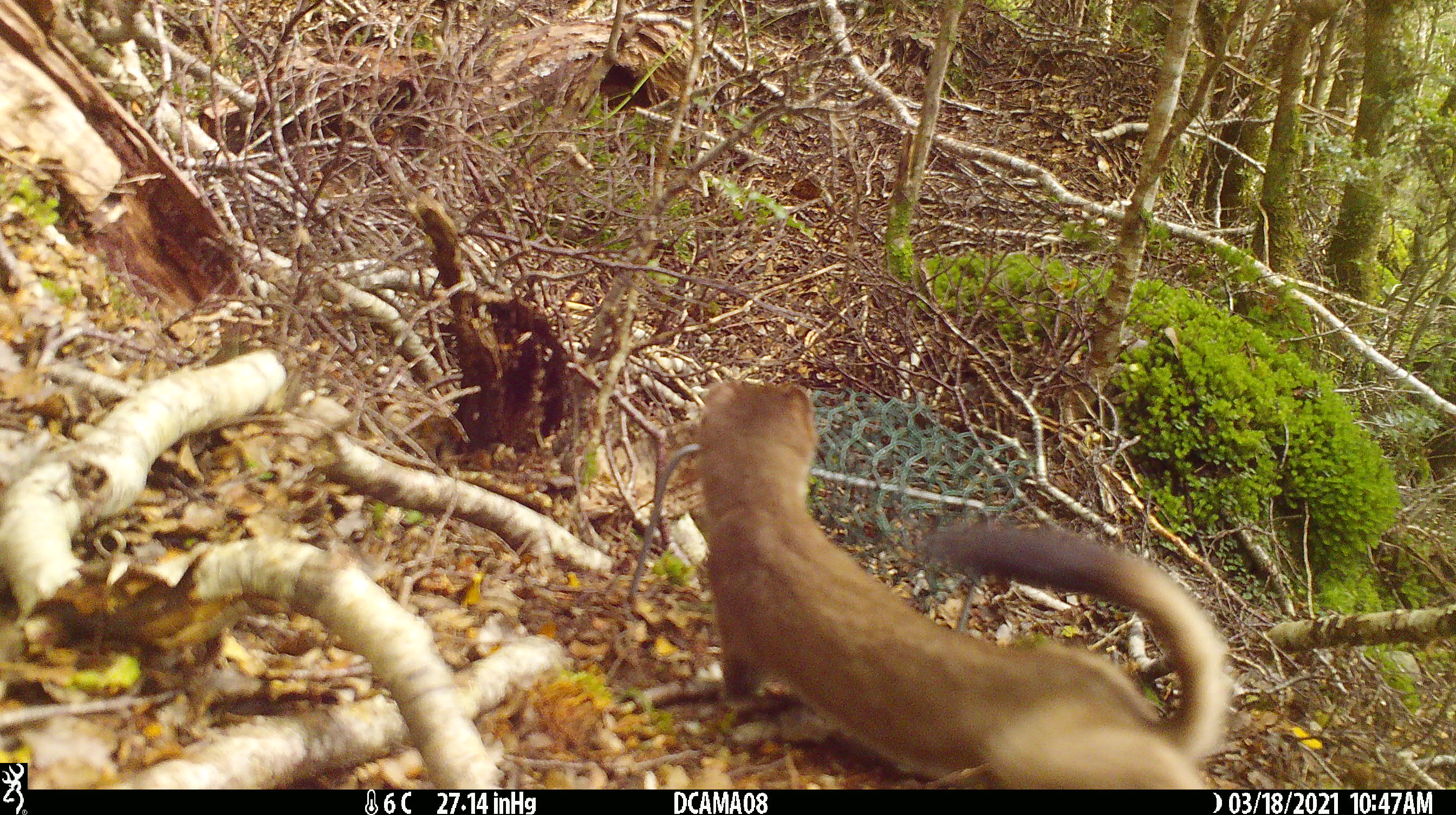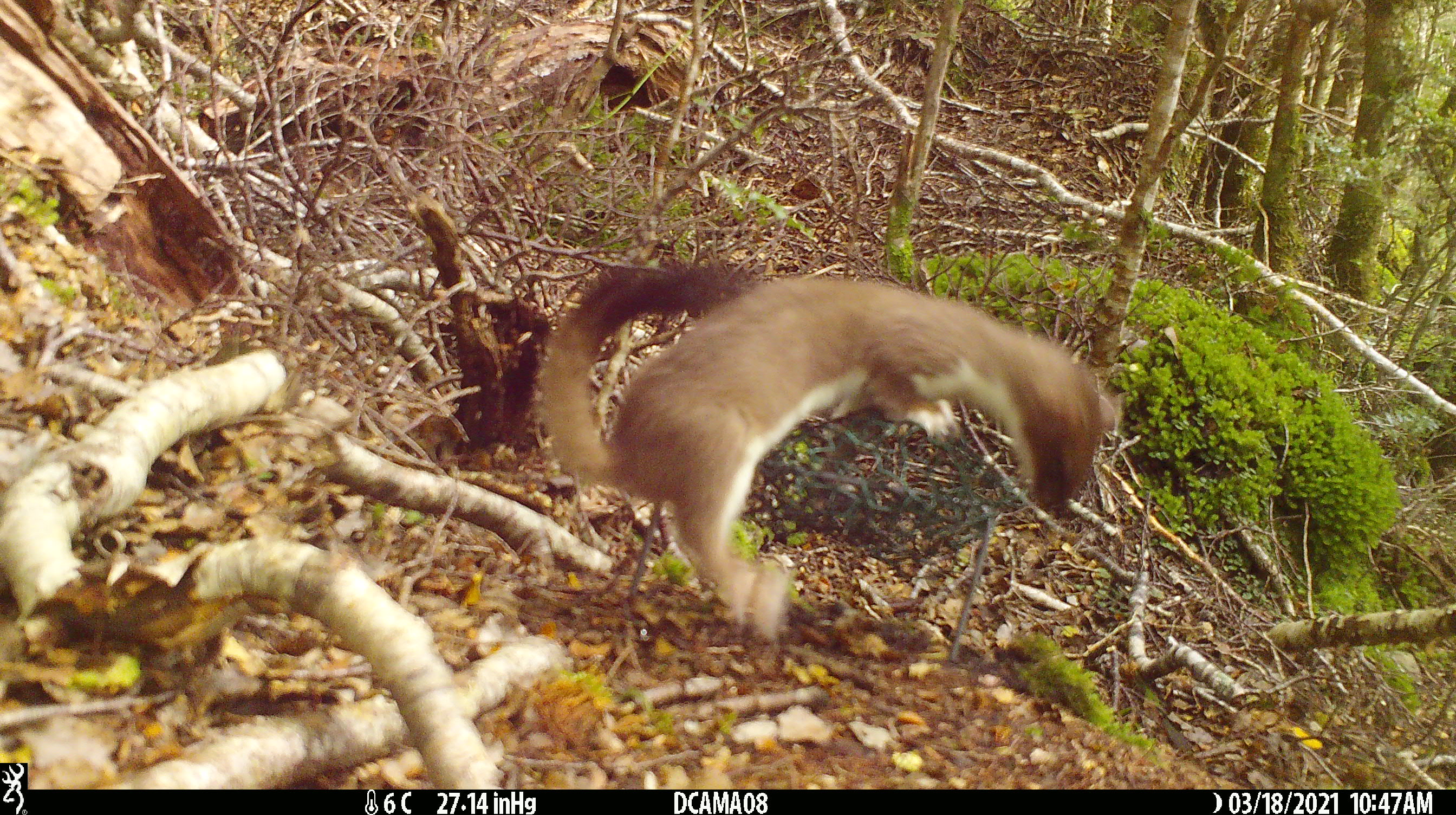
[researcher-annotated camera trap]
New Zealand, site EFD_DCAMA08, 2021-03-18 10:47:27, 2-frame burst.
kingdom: Animalia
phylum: Chordata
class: Mammalia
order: Carnivora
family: Mustelidae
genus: Mustela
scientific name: Mustela erminea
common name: stoat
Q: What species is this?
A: Stoat (Mustela erminea).